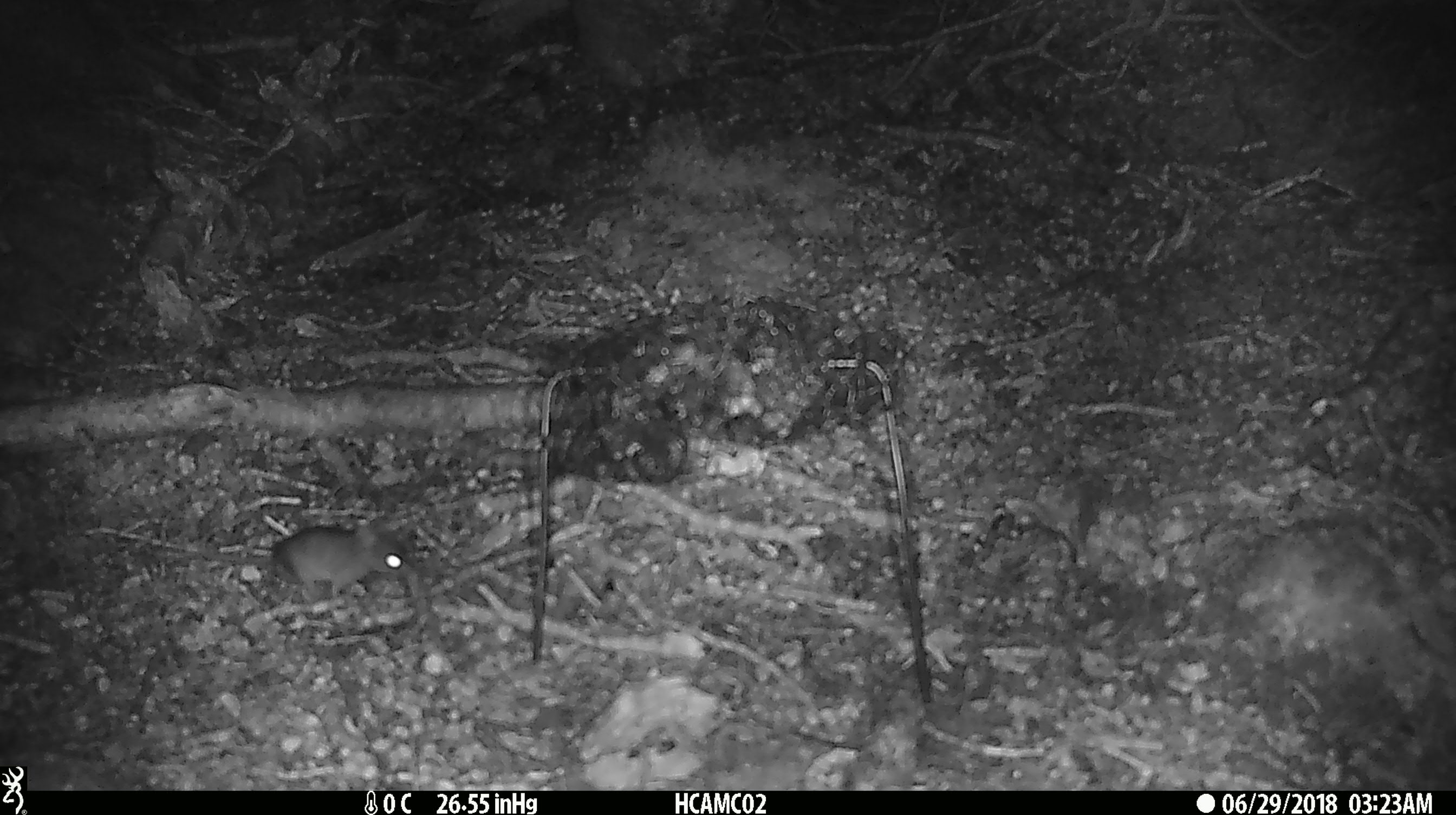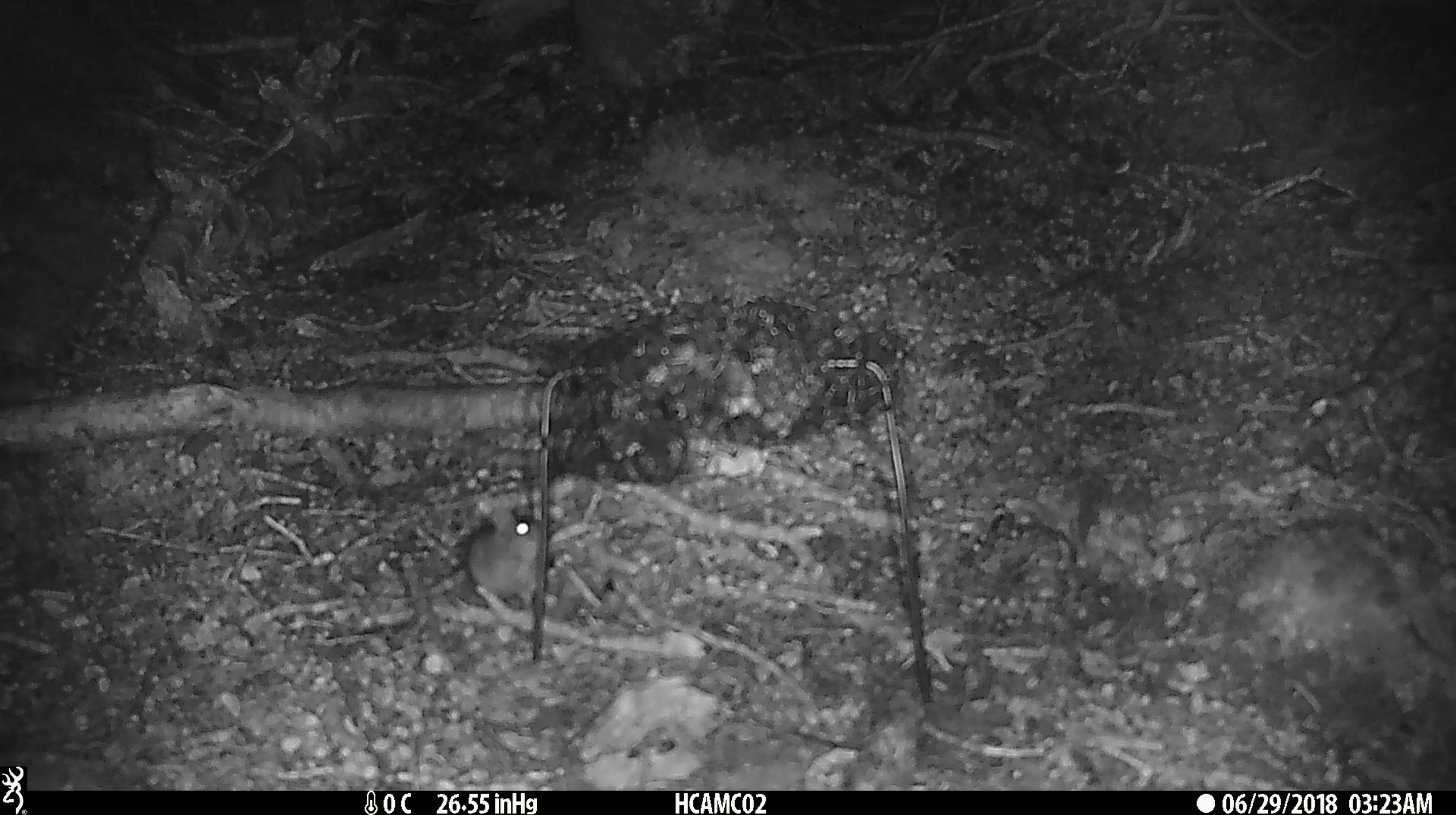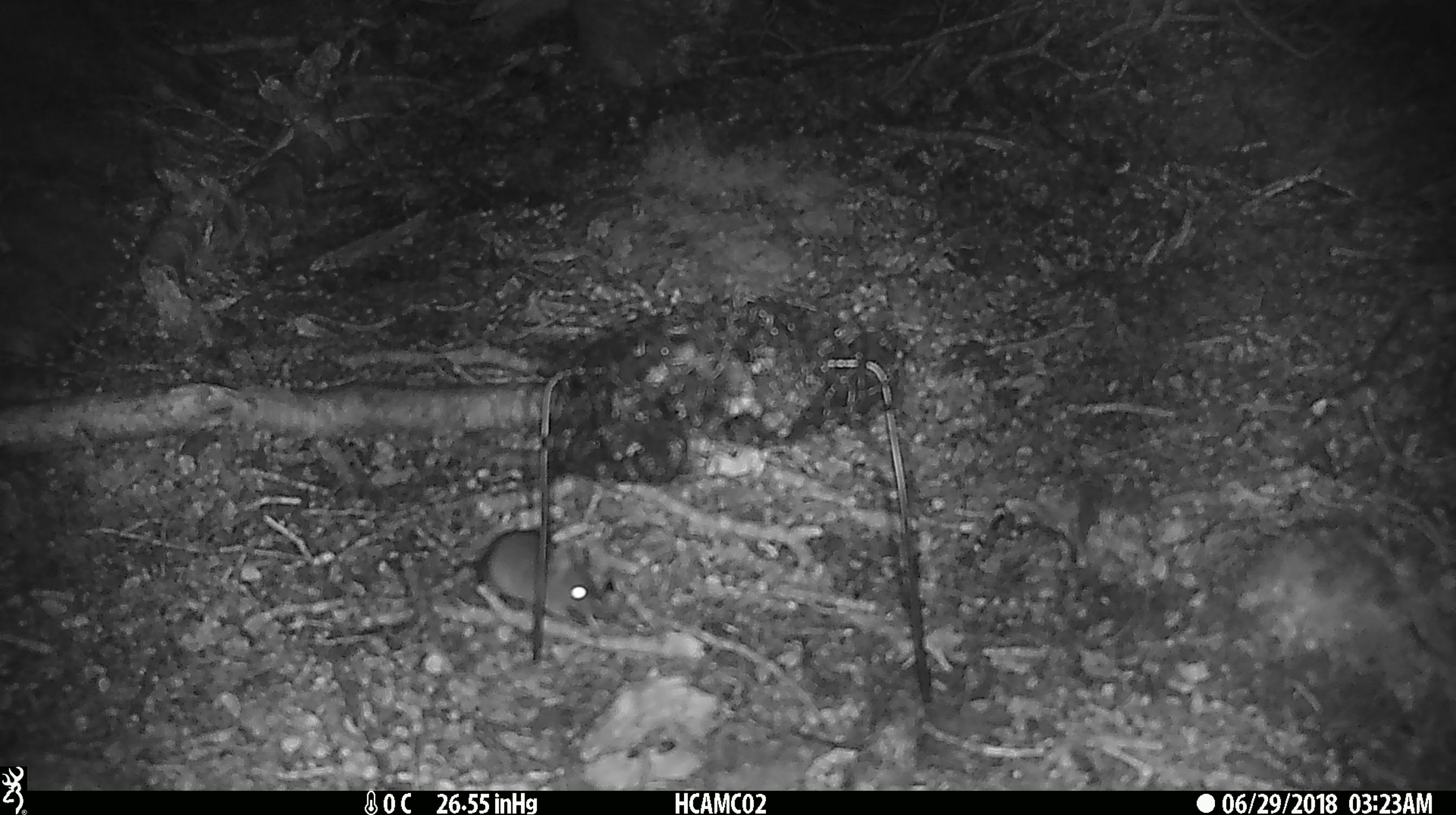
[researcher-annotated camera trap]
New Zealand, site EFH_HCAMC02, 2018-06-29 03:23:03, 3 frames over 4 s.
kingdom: Animalia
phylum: Chordata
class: Mammalia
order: Rodentia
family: Muridae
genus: Mus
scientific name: Mus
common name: mouse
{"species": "mouse (Mus)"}